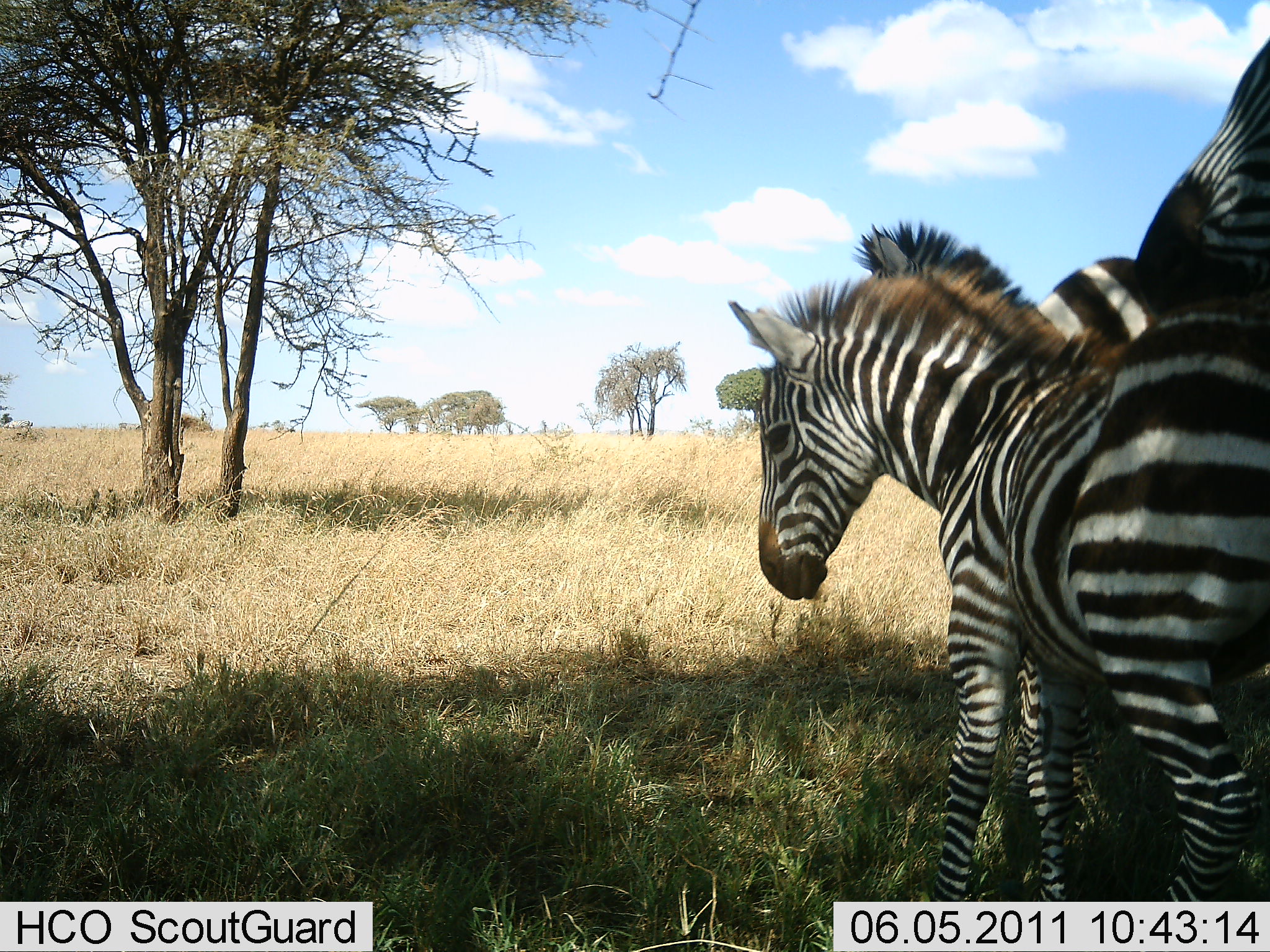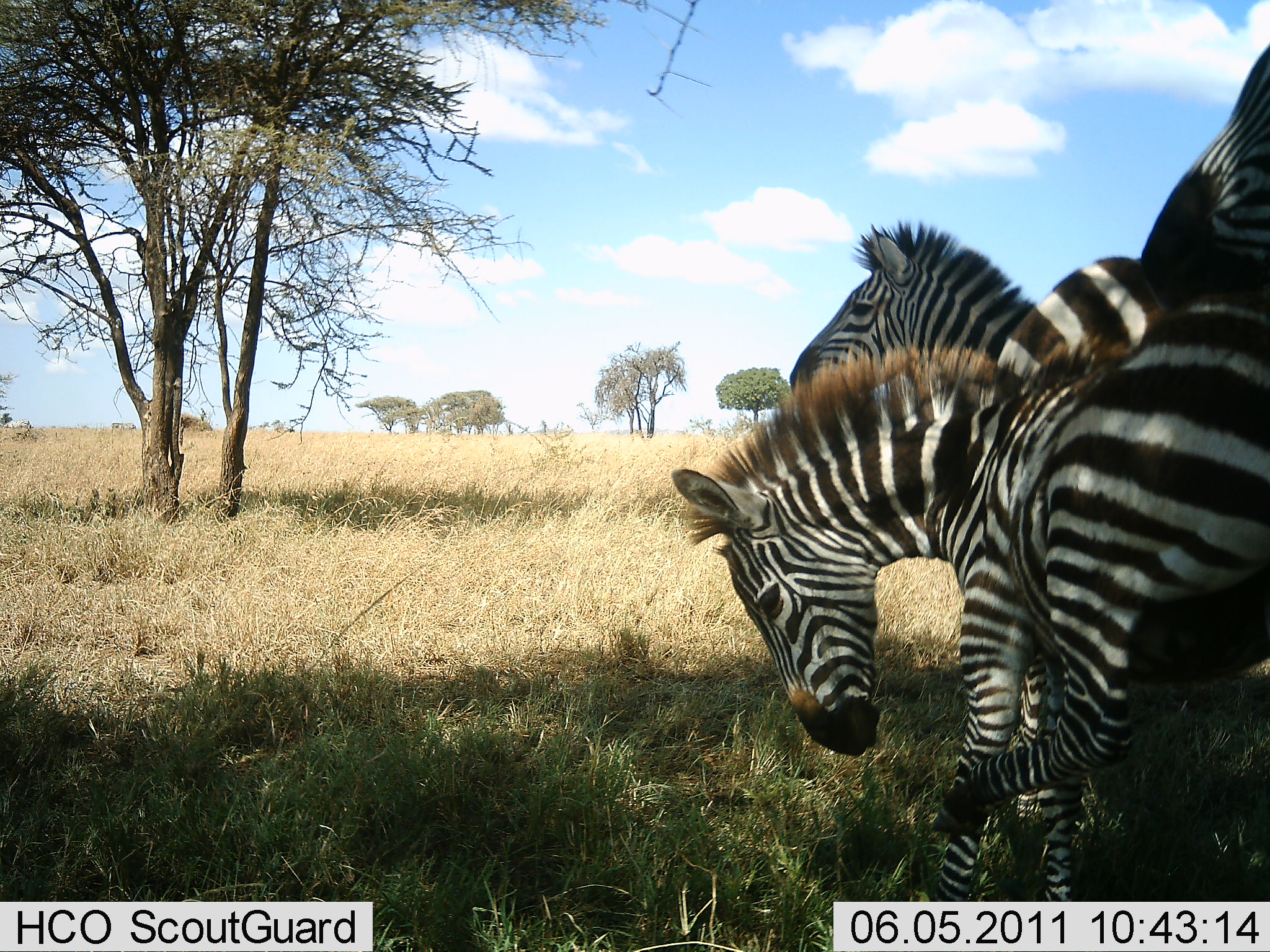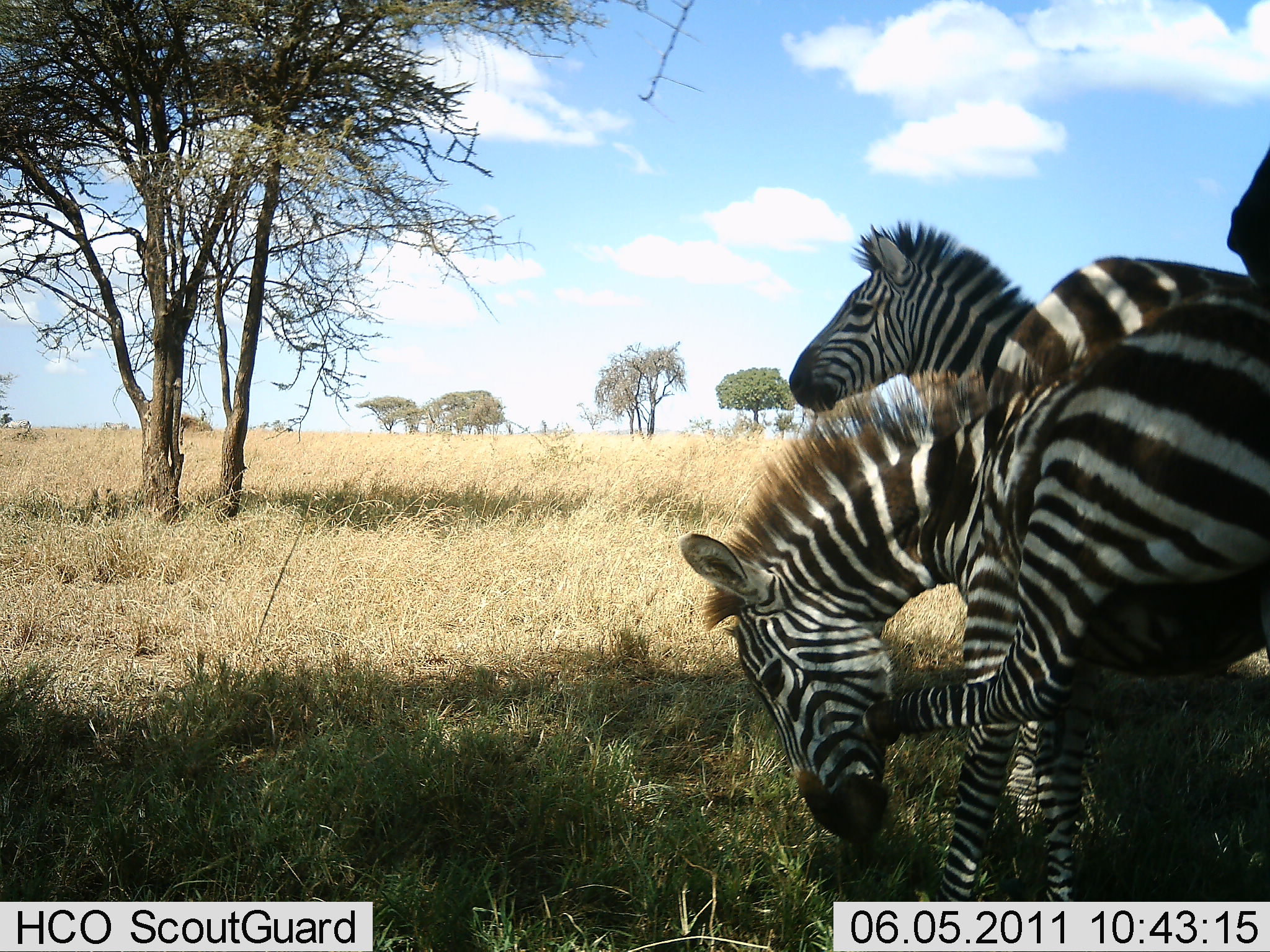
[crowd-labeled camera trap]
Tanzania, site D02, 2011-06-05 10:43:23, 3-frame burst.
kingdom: Animalia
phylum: Chordata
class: Mammalia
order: Perissodactyla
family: Equidae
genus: Equus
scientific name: Equus quagga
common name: plains zebra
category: zebra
Zebra (plains zebra) (Equus quagga), count 3. Behavior (volunteer vote fractions): standing 93%, resting 0%, moving 14%, interacting 36%. Young present (vote fraction): 14%. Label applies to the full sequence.